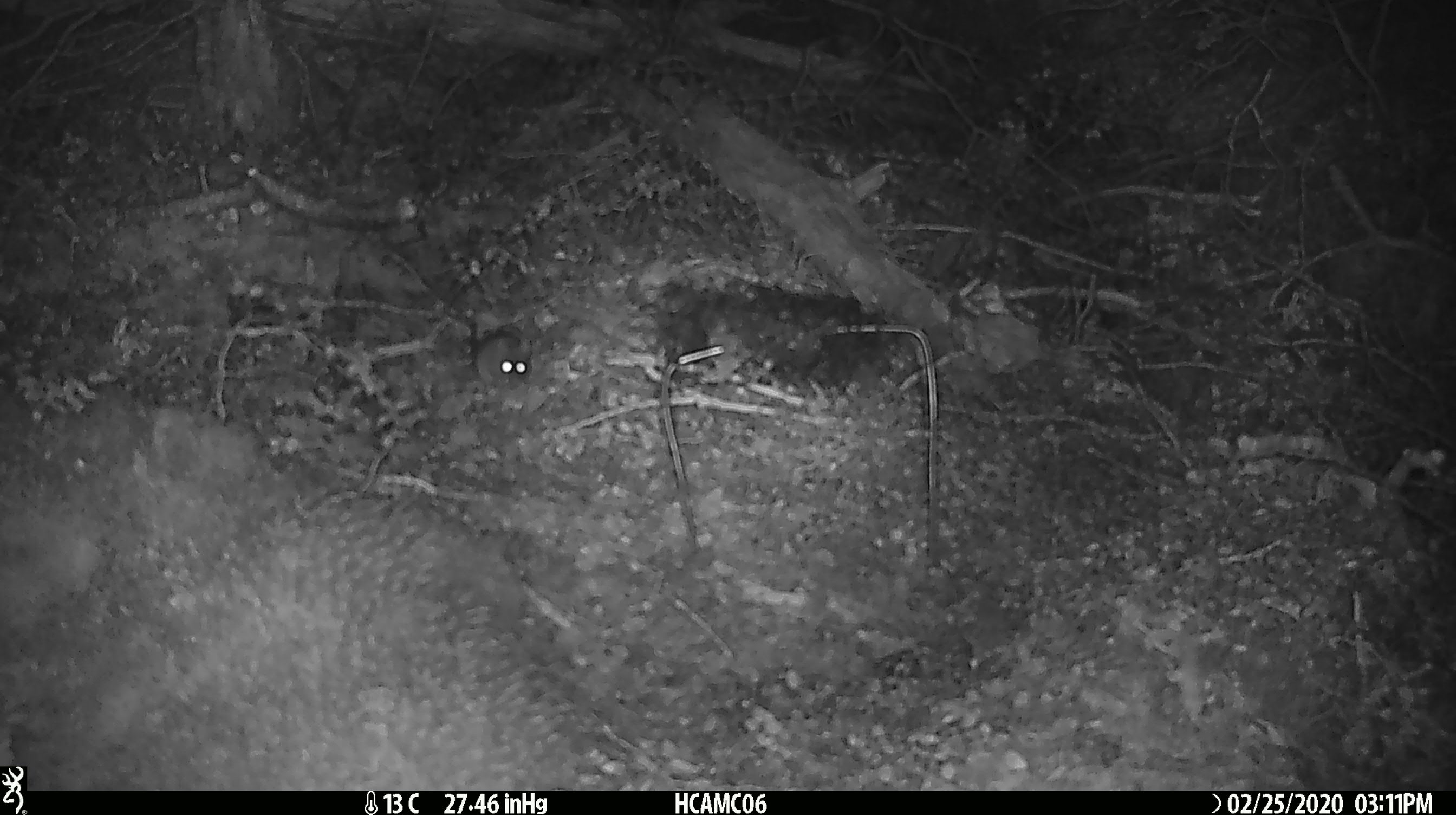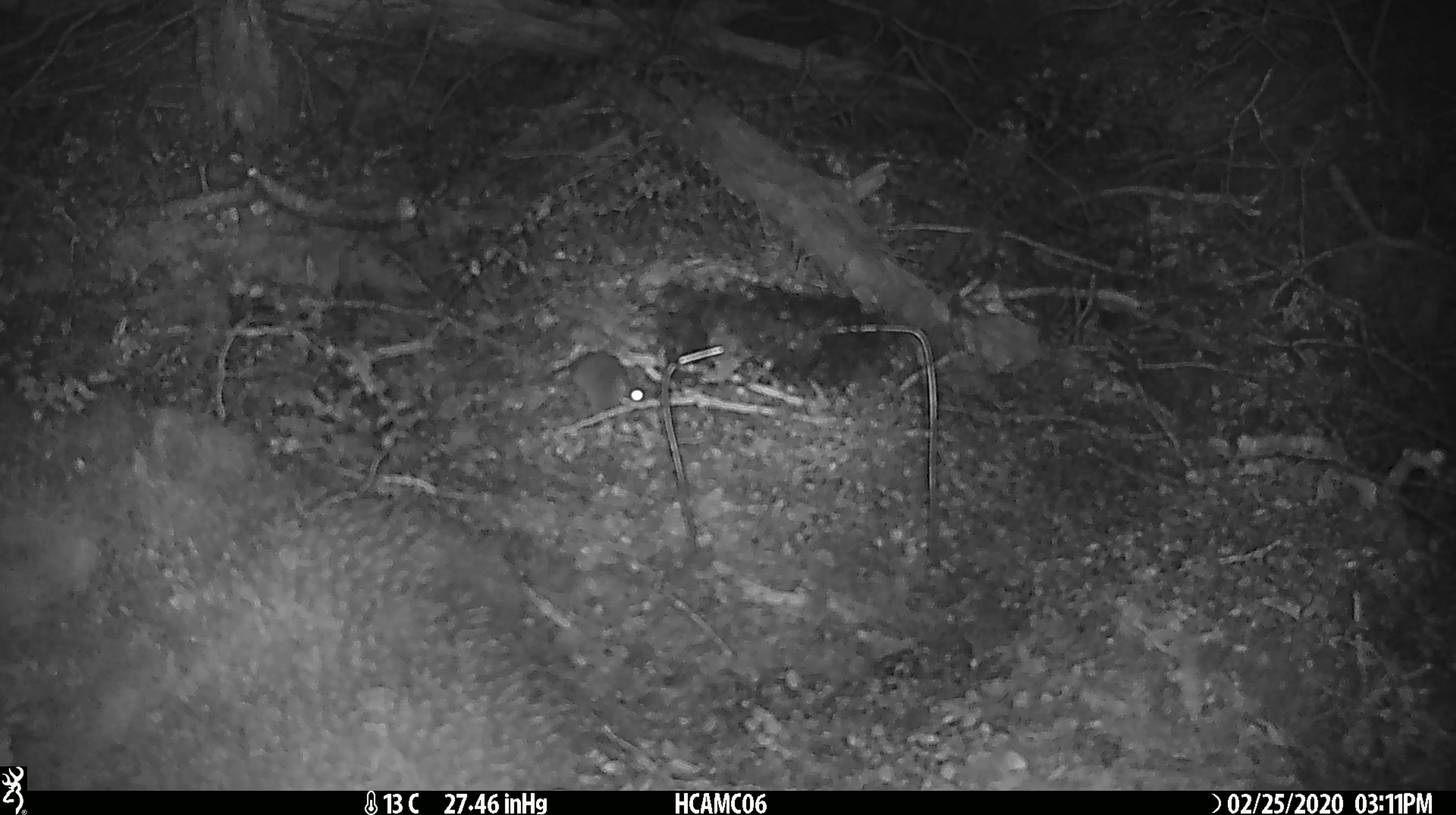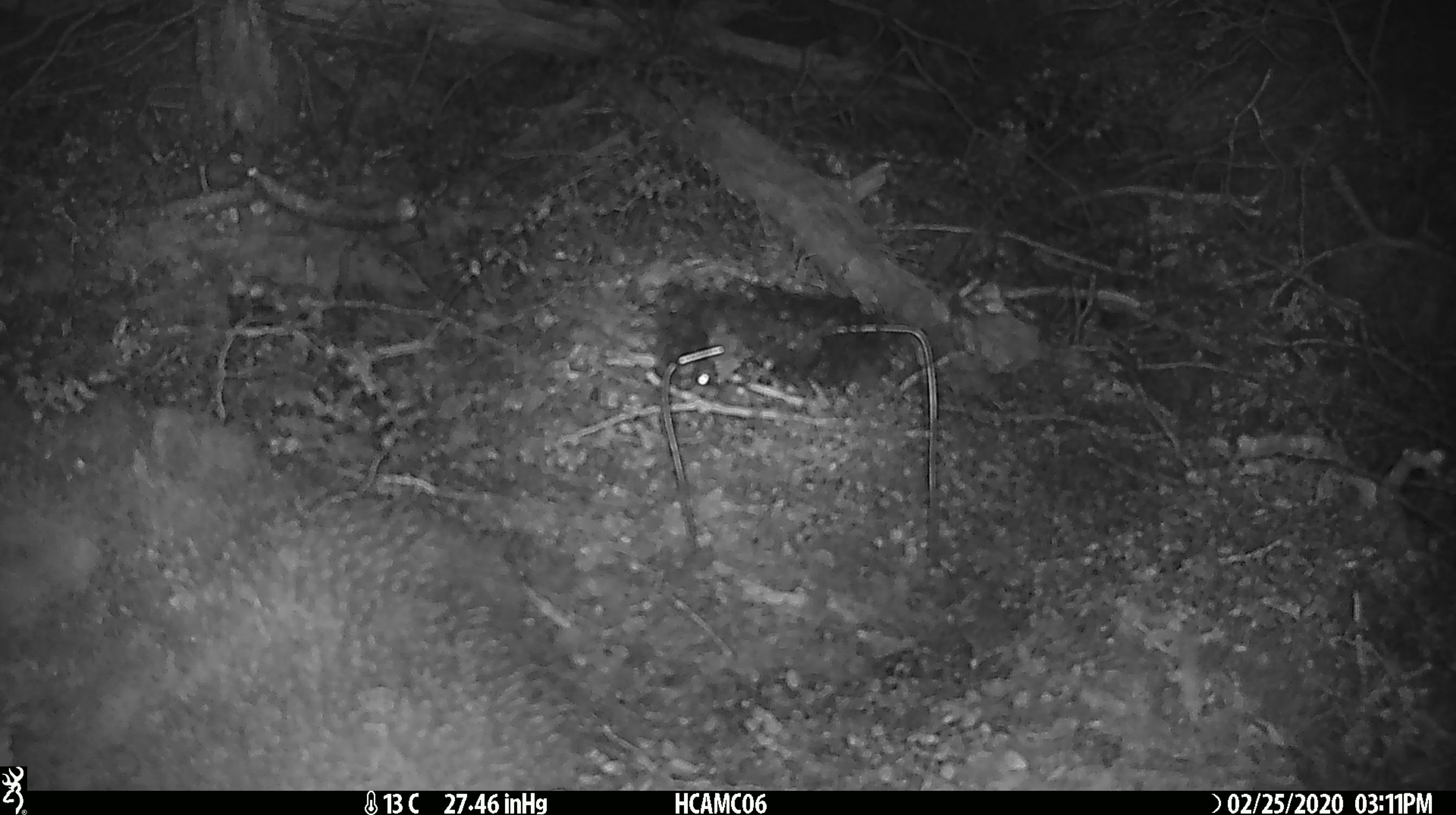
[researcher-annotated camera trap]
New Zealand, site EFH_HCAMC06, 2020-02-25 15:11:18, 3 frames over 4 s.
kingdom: Animalia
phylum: Chordata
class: Mammalia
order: Rodentia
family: Muridae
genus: Mus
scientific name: Mus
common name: mouse